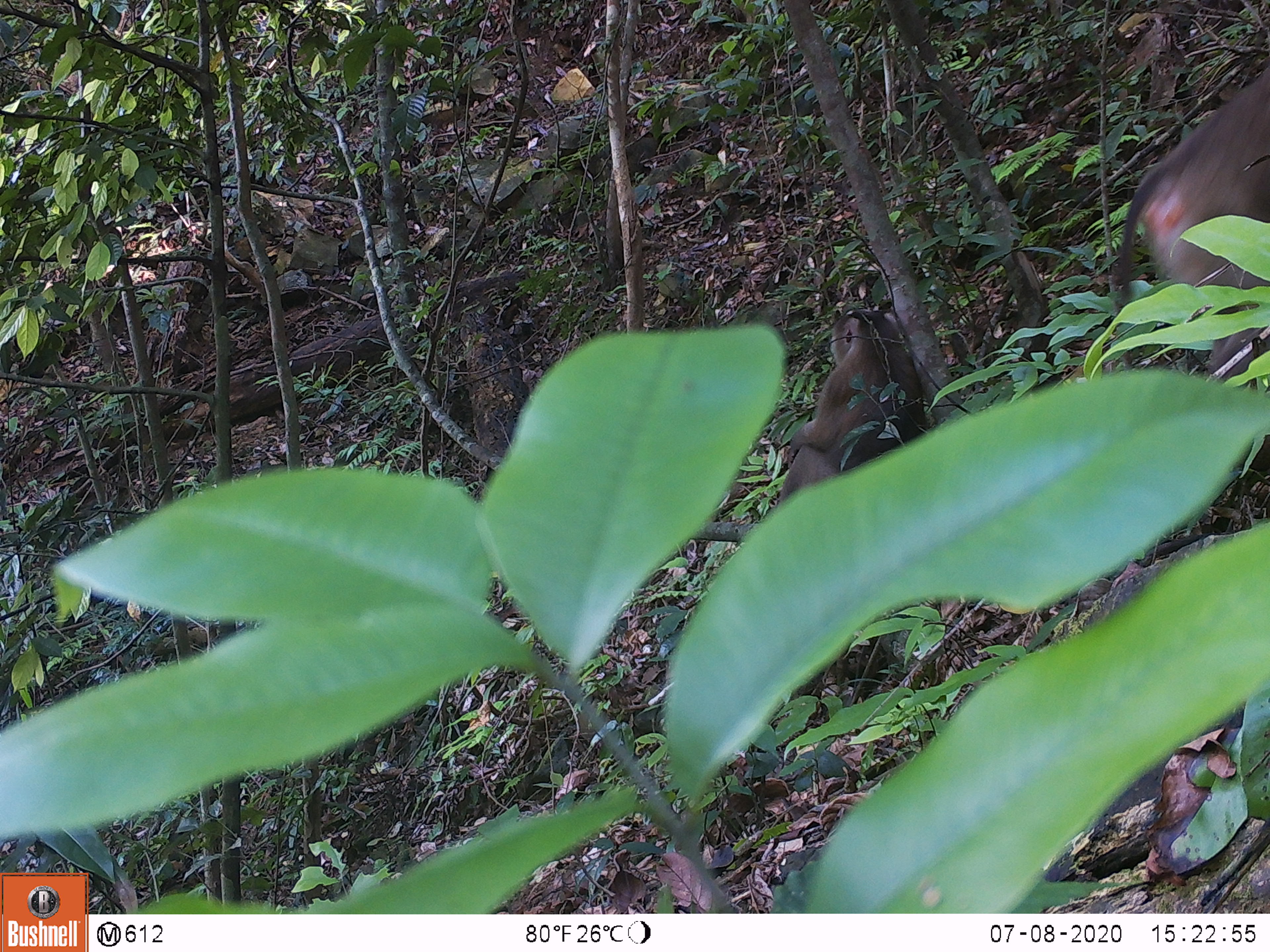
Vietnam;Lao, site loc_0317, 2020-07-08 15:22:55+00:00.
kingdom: Animalia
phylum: Chordata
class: Mammalia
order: Primates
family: Cercopithecidae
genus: Macaca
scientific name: Macaca nemestrina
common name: pig-tailed macaque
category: pig tailed macaque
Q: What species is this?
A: Pig tailed macaque (pig-tailed macaque) (Macaca nemestrina).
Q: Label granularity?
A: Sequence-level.